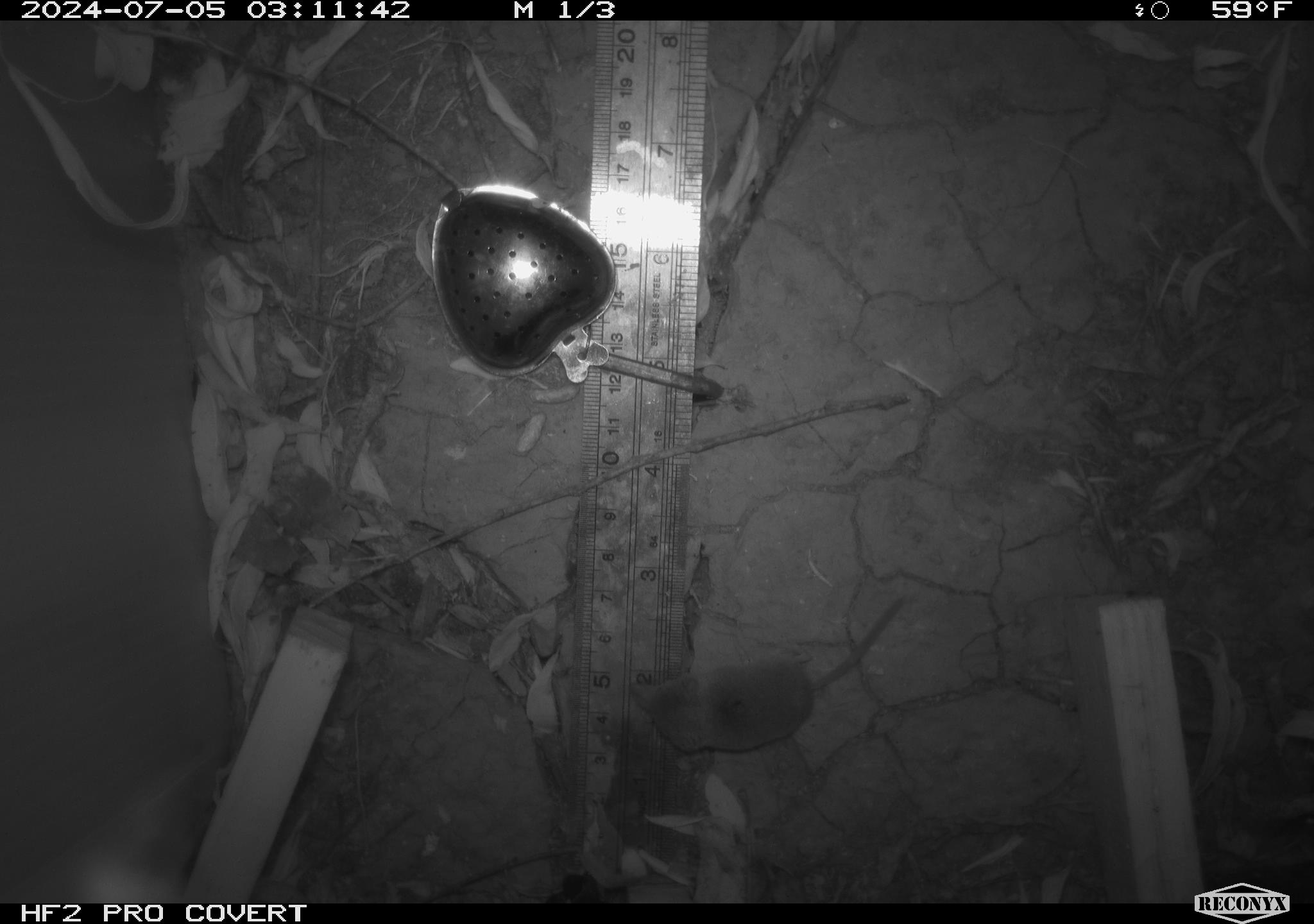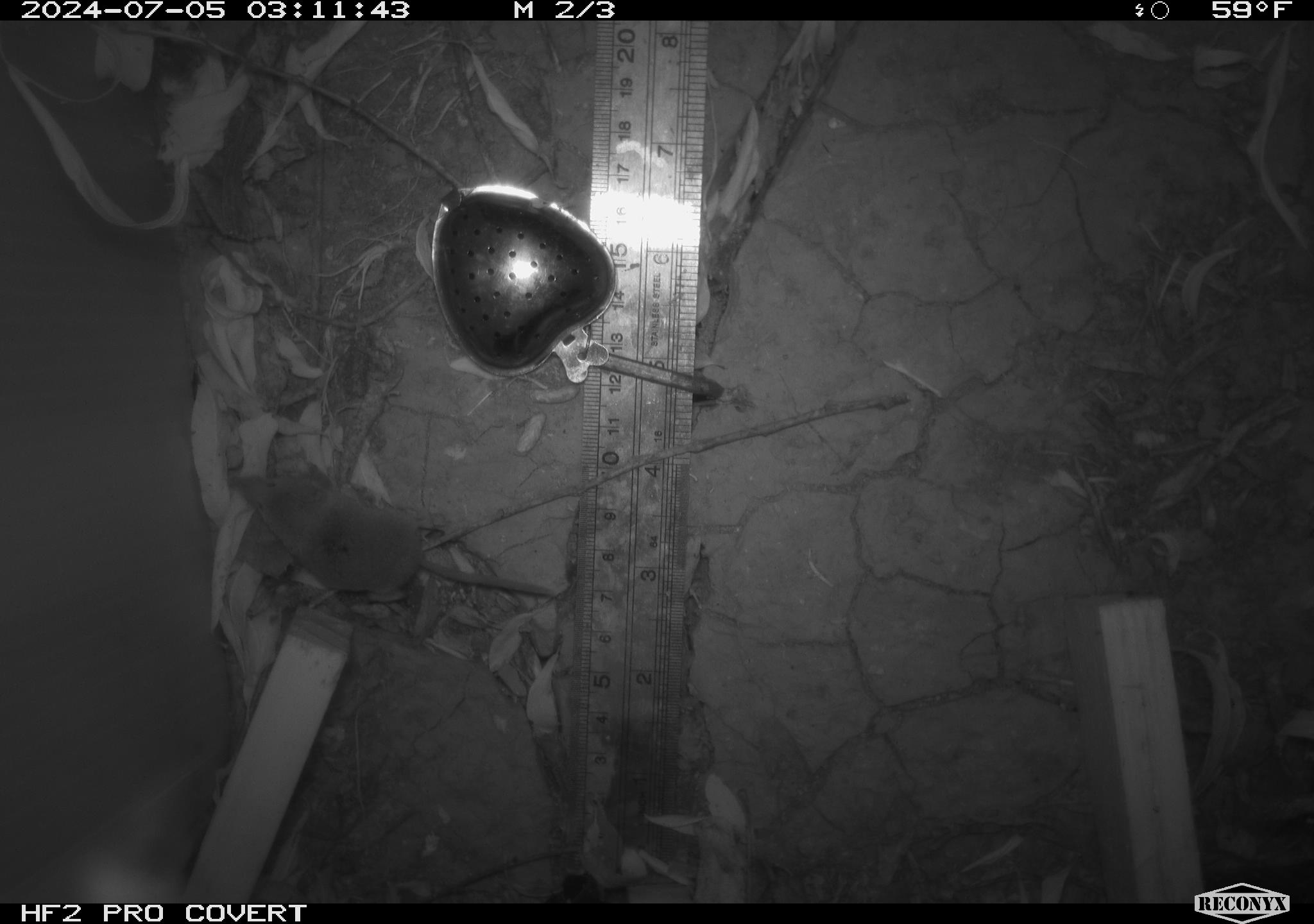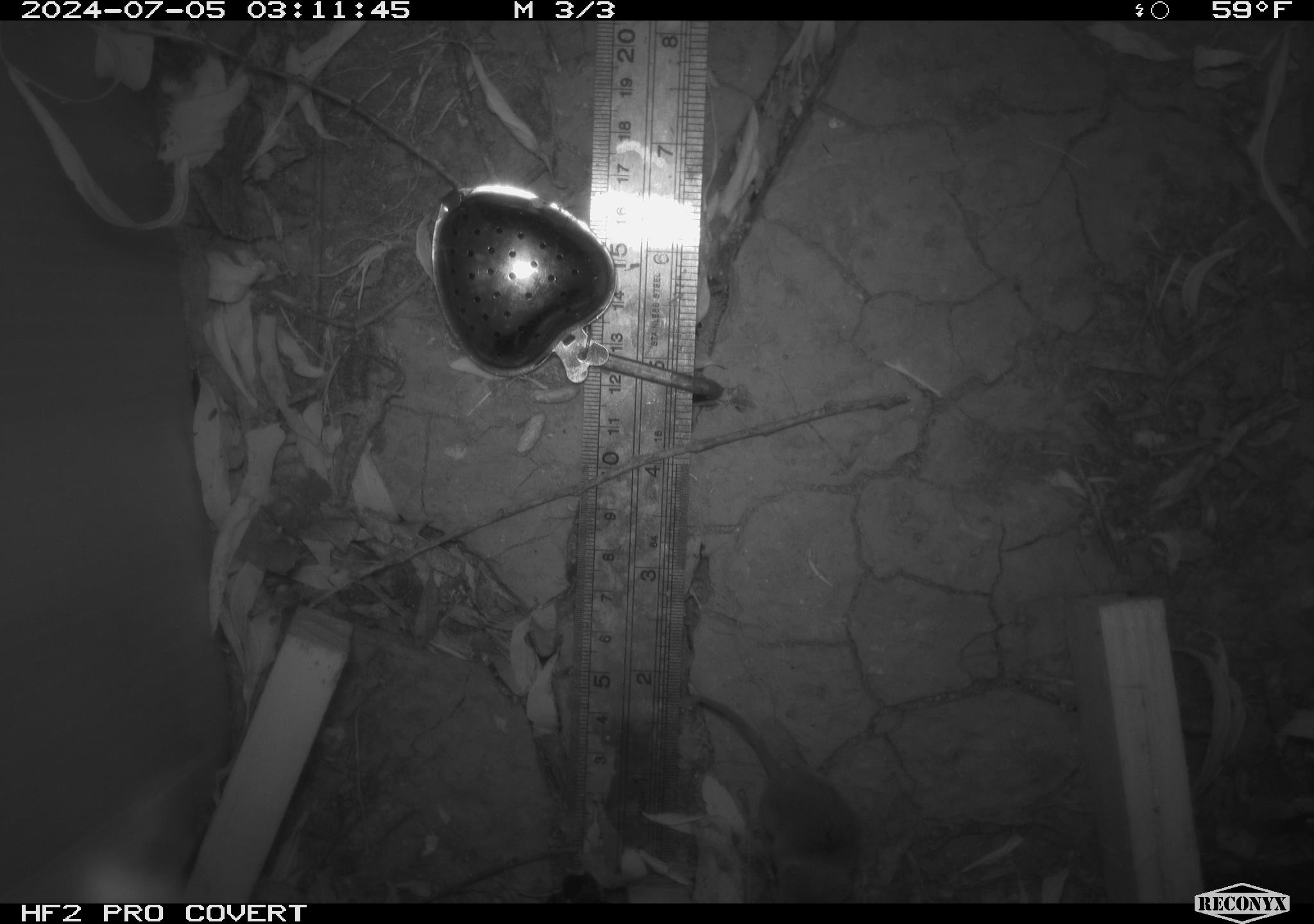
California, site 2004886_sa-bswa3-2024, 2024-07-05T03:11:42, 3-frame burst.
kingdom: Animalia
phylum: Chordata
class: Mammalia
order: Eulipotyphla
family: Soricidae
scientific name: Soricidae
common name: shrews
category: soricidae family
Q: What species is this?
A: Soricidae family (shrews) (Soricidae).